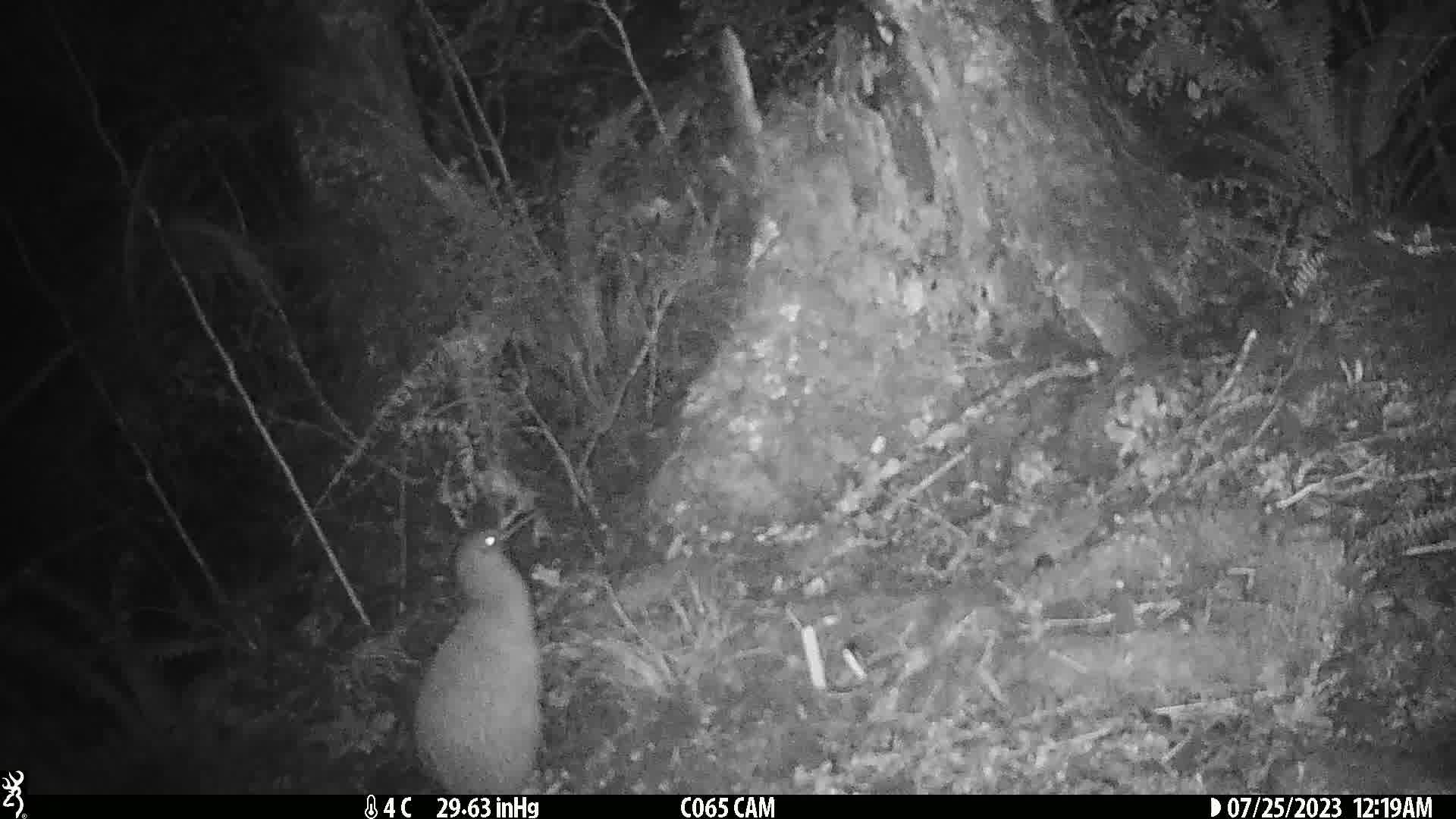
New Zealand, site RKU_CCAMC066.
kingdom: Animalia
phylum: Chordata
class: Aves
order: Apterygiformes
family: Apterygidae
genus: Apteryx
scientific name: Apteryx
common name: kiwi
Kiwi (Apteryx).